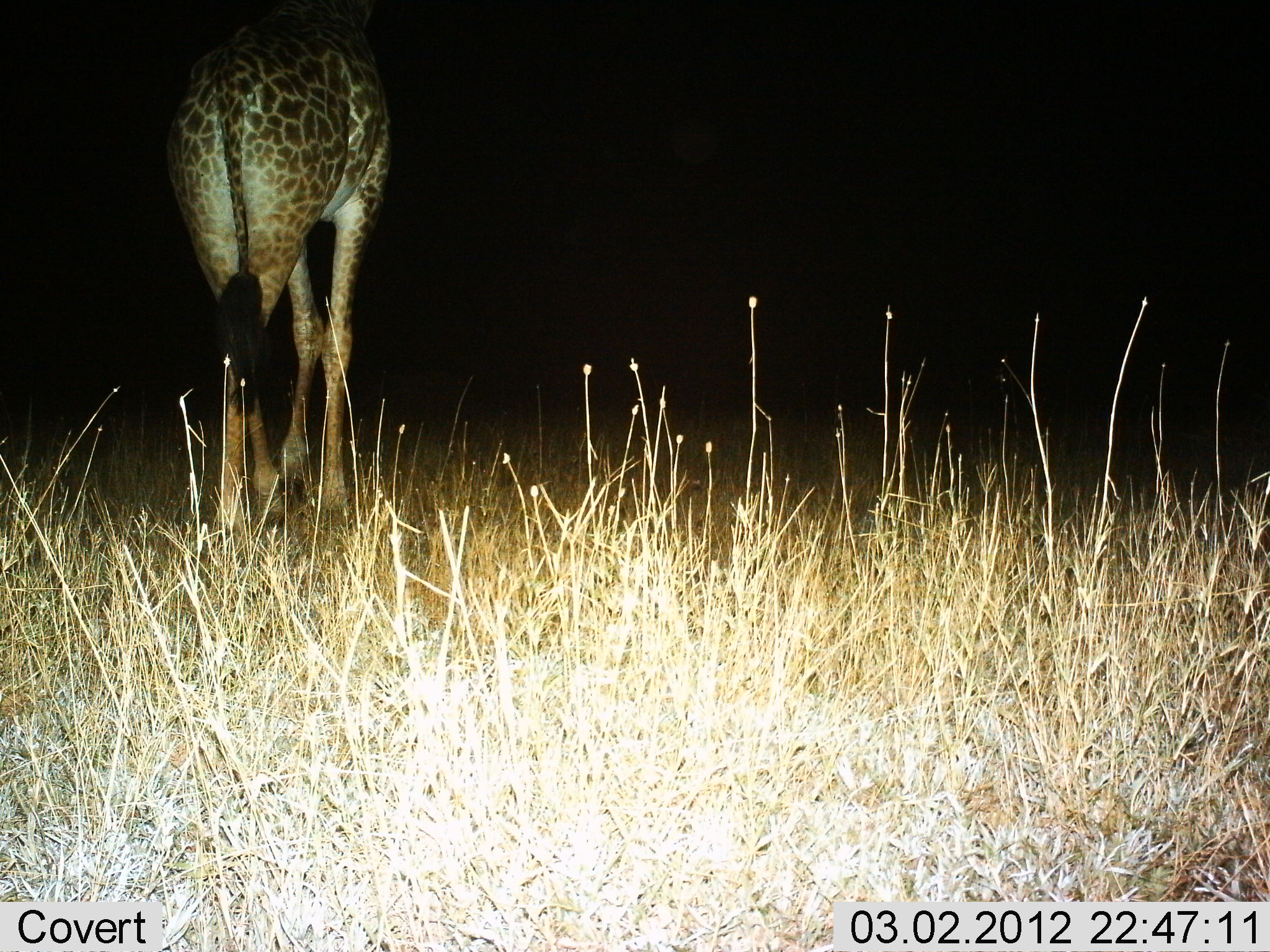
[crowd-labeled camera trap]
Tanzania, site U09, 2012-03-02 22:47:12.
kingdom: Animalia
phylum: Chordata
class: Mammalia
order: Artiodactyla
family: Giraffidae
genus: Giraffa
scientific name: Giraffa camelopardalis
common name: giraffe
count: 1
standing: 64%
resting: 0%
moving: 36%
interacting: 0%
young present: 0%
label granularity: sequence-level